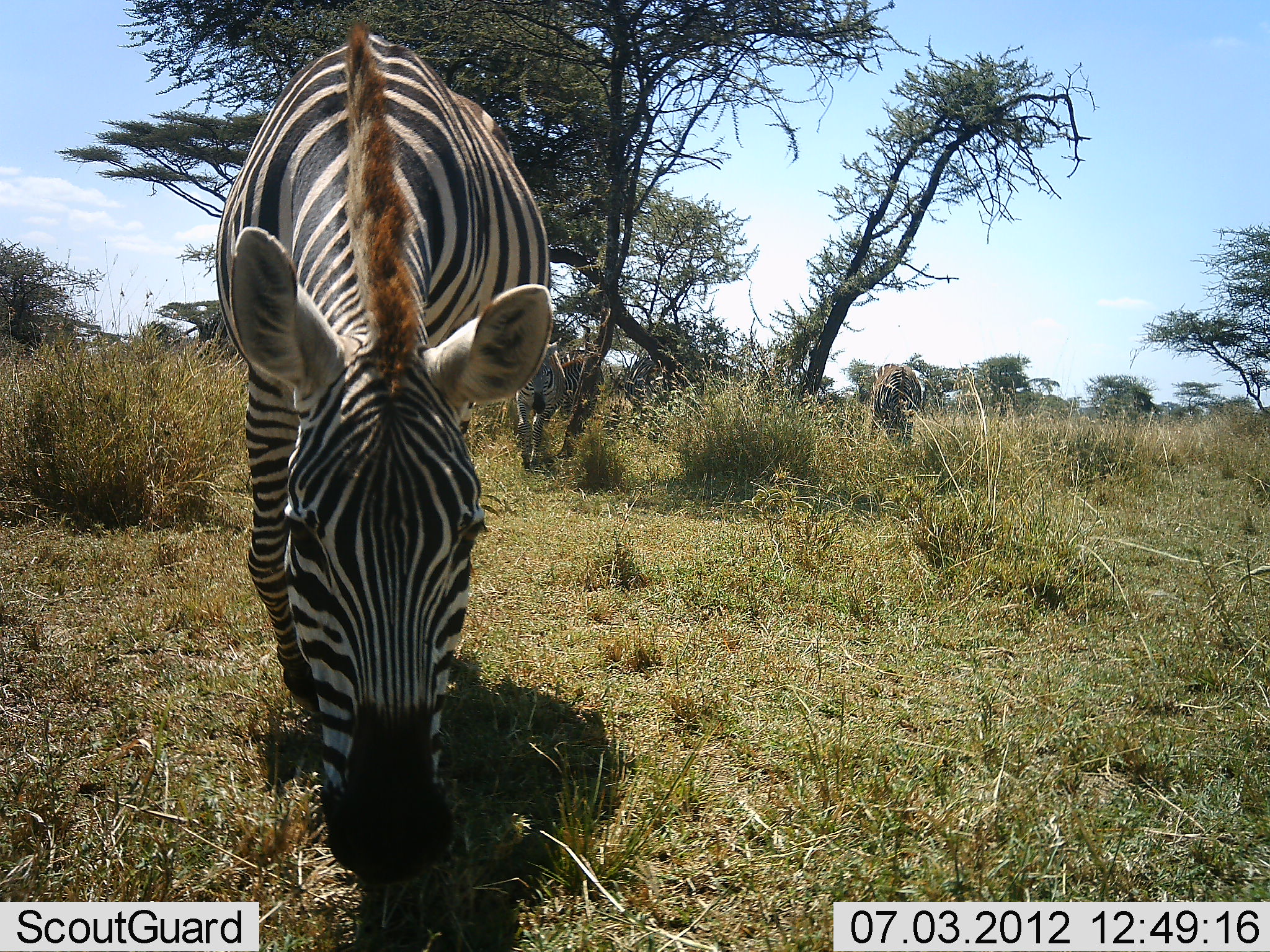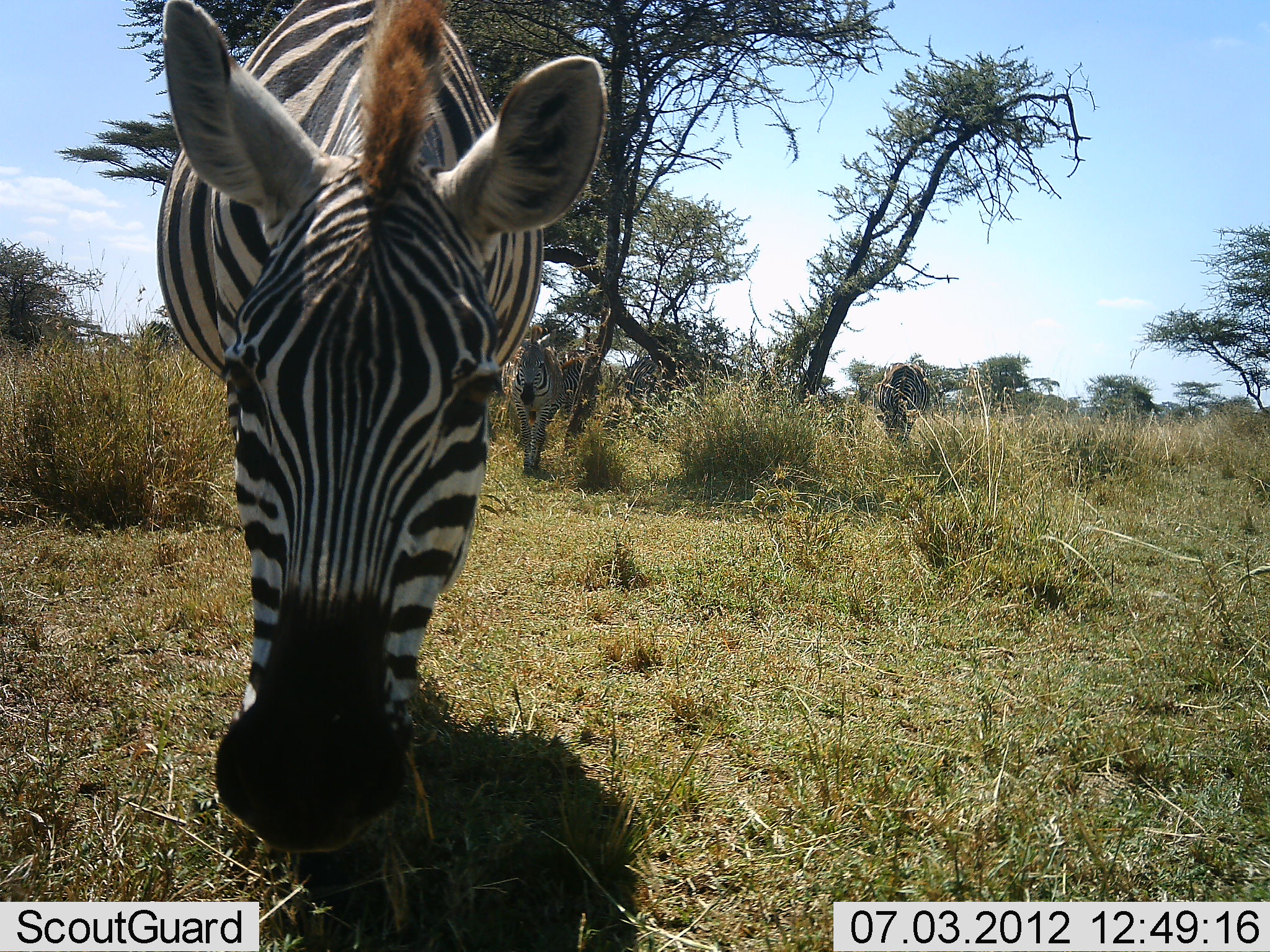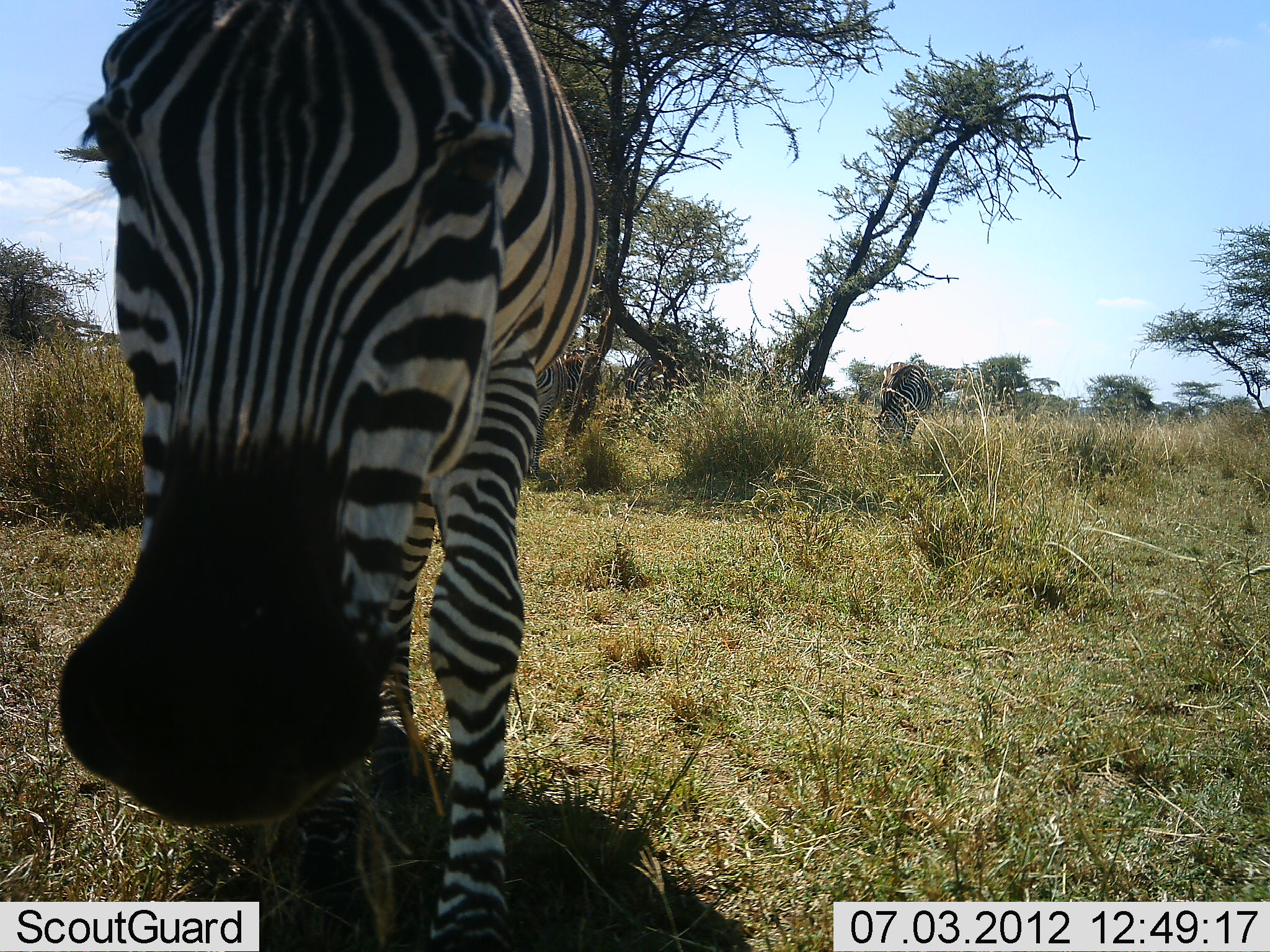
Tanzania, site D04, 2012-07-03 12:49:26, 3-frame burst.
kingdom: Animalia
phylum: Chordata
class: Mammalia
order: Perissodactyla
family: Equidae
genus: Equus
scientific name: Equus quagga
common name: plains zebra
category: zebra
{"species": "zebra (plains zebra) (Equus quagga)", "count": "4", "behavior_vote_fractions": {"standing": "40%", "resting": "0%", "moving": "70%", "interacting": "0%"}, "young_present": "0%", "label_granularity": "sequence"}